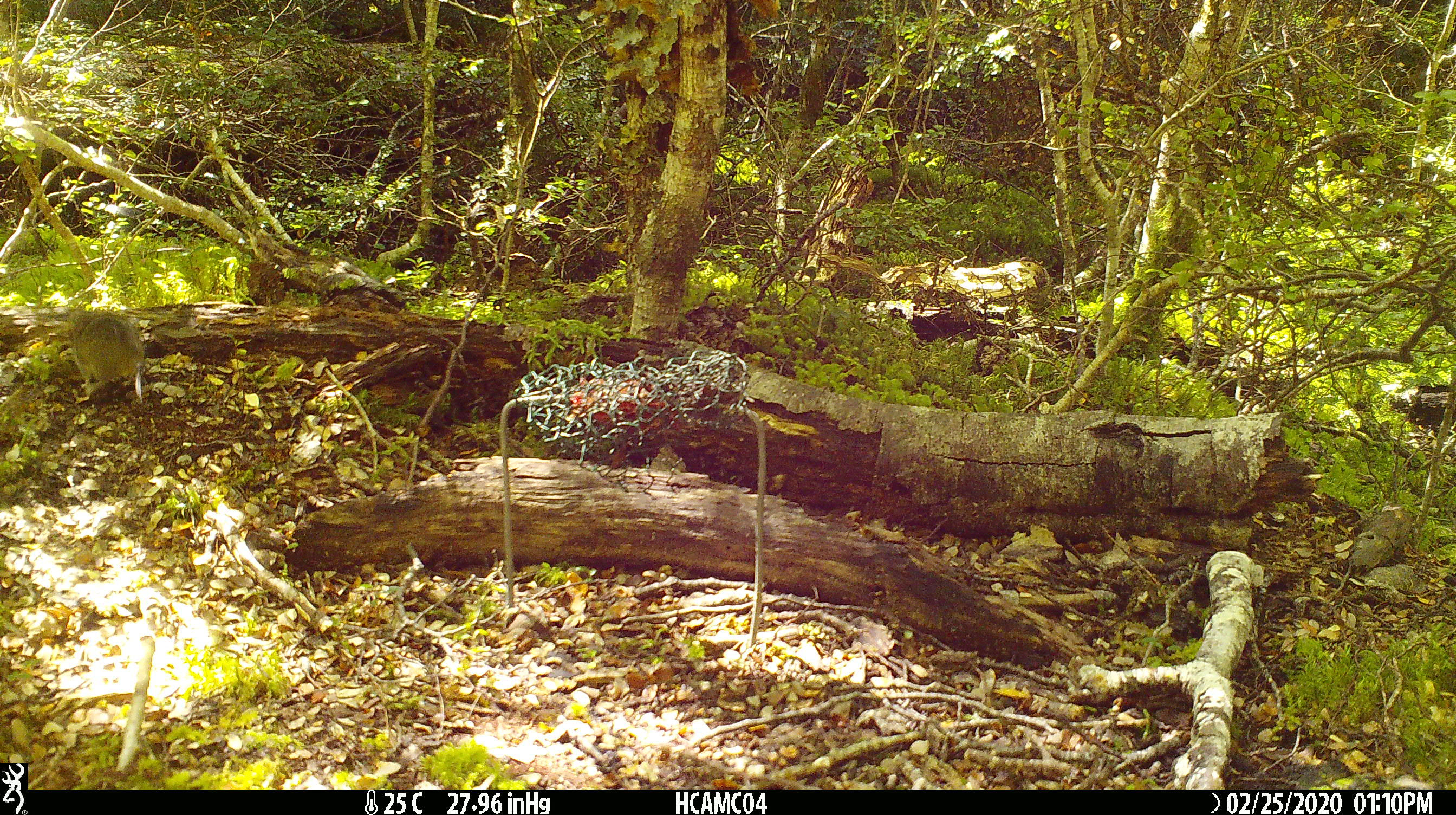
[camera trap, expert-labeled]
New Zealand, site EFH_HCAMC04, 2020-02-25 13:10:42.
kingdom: Animalia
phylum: Chordata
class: Mammalia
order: Rodentia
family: Muridae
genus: Mus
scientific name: Mus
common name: mouse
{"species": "mouse (Mus)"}